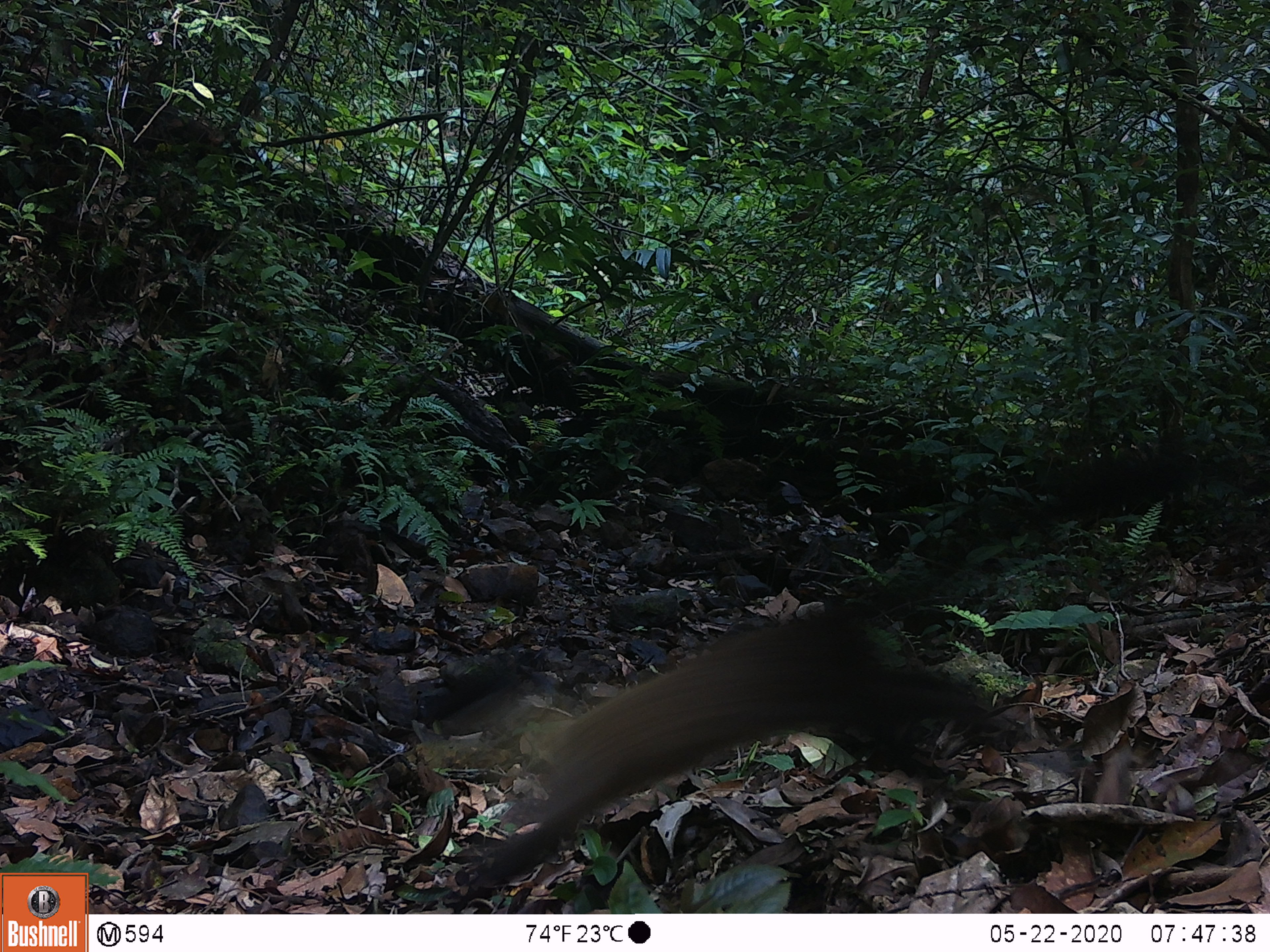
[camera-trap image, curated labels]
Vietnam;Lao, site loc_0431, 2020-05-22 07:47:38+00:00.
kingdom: Animalia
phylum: Chordata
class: Mammalia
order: Carnivora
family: Mustelidae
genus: Martes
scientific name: Martes flavigula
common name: yellow-throated marten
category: yellow throated marten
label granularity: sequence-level